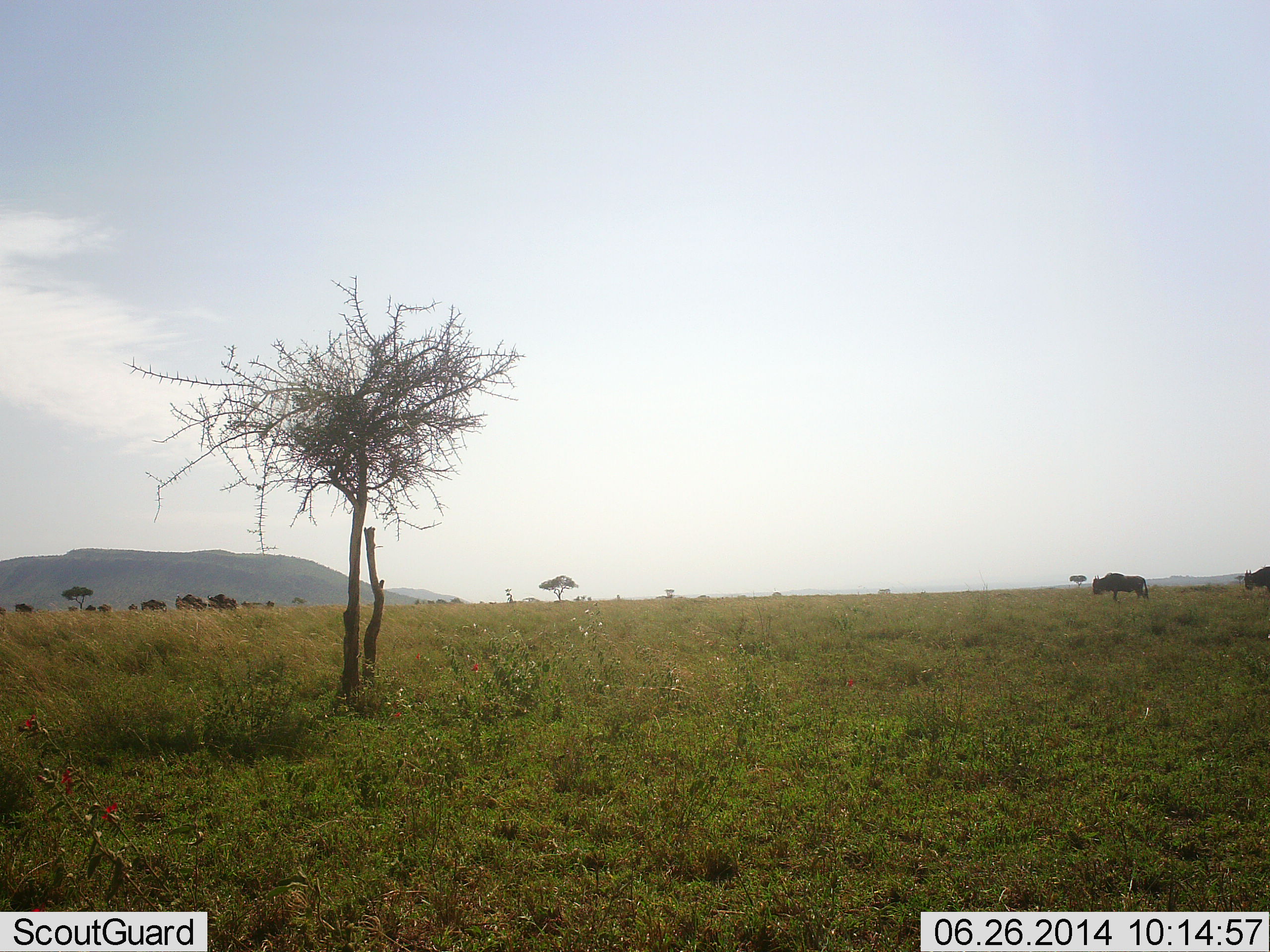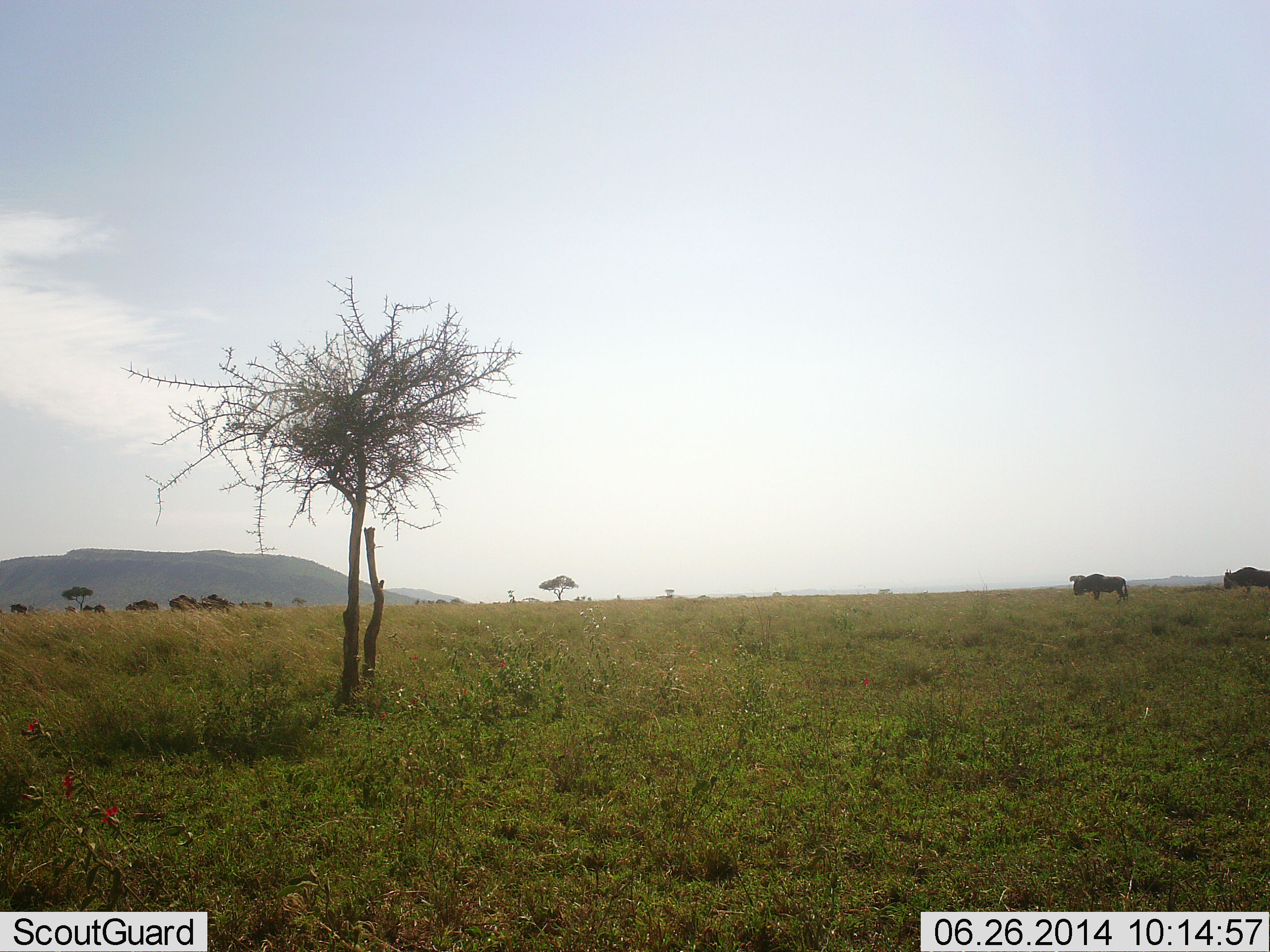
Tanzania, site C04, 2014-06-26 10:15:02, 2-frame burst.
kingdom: Animalia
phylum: Chordata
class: Mammalia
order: Artiodactyla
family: Bovidae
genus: Connochaetes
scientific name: Connochaetes taurinus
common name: blue wildebeest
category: wildebeest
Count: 8.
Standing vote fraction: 10%.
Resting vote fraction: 0%.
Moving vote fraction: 90%.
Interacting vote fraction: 0%.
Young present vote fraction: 0%.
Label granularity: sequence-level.